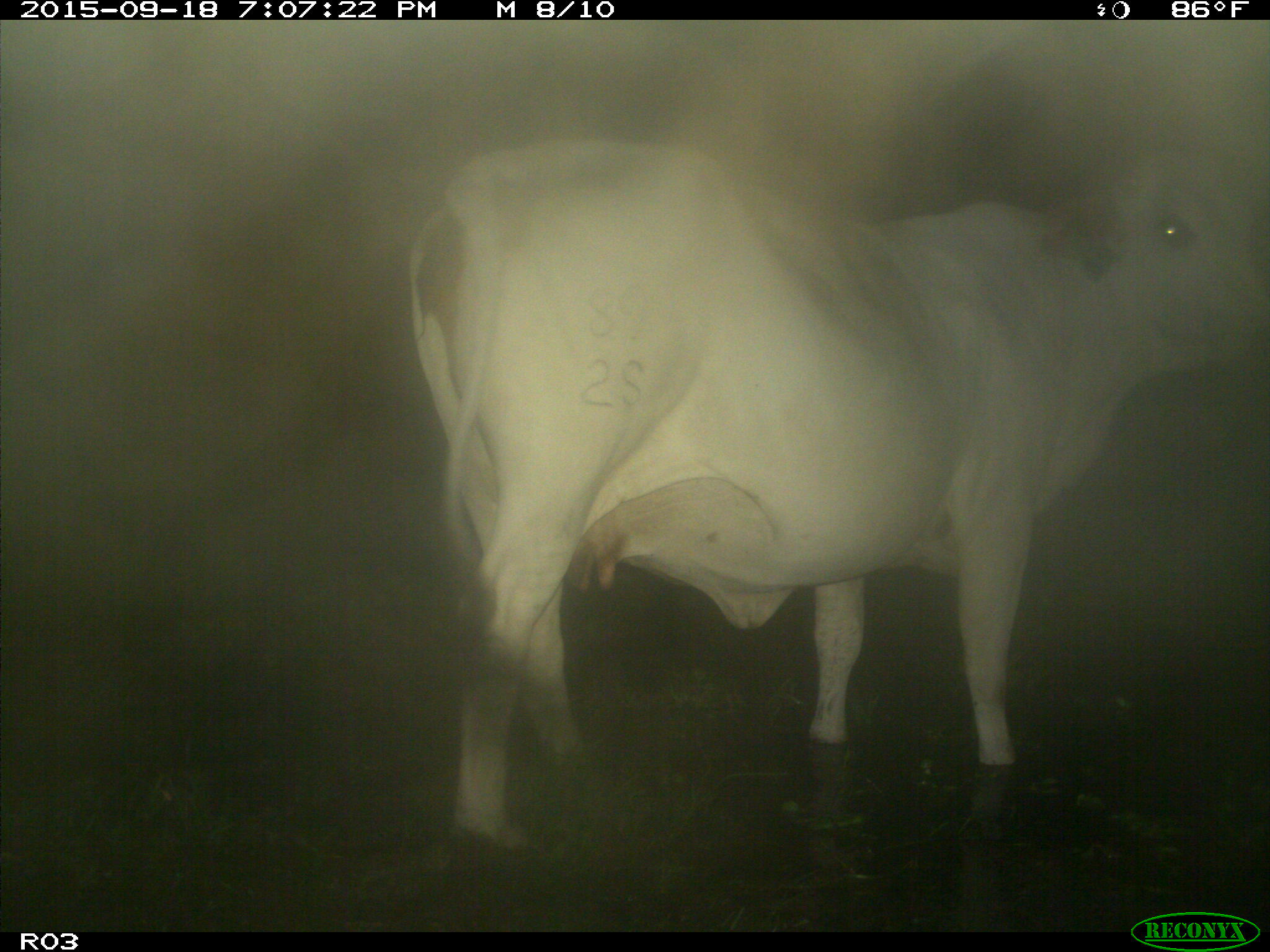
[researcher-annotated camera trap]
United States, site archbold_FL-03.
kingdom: Animalia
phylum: Chordata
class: Mammalia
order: Artiodactyla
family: Bovidae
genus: Bos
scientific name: Bos taurus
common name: domestic cow